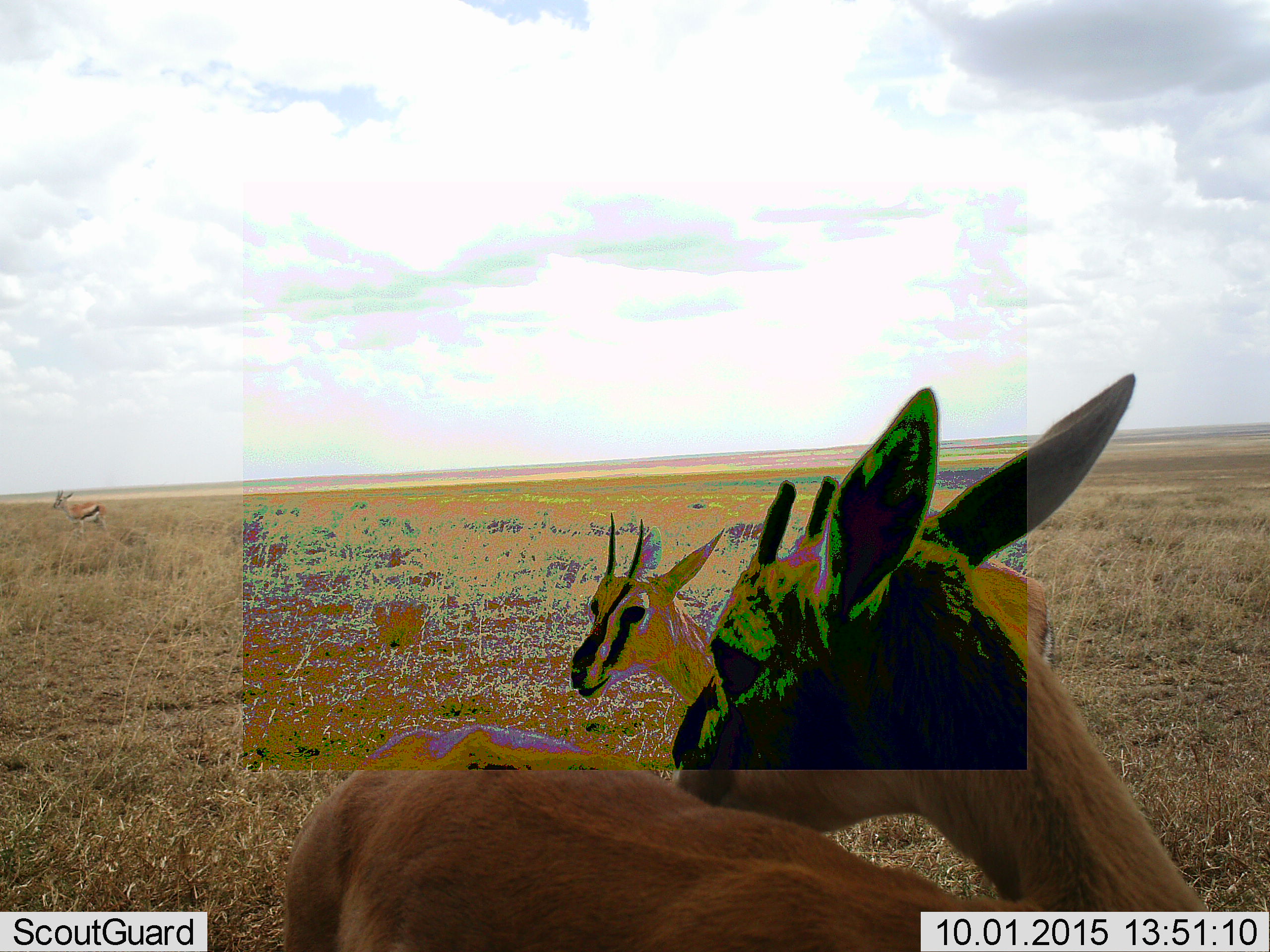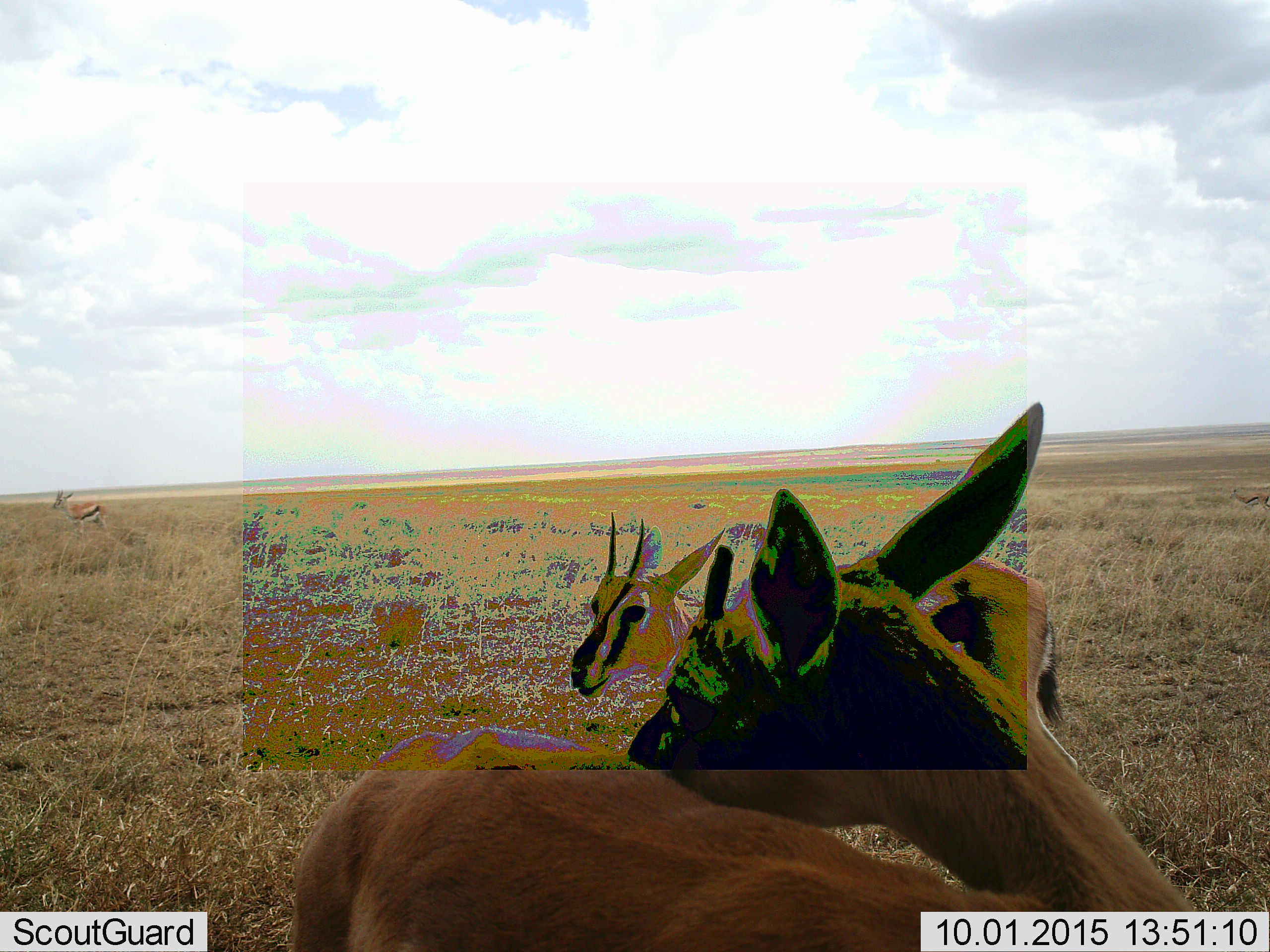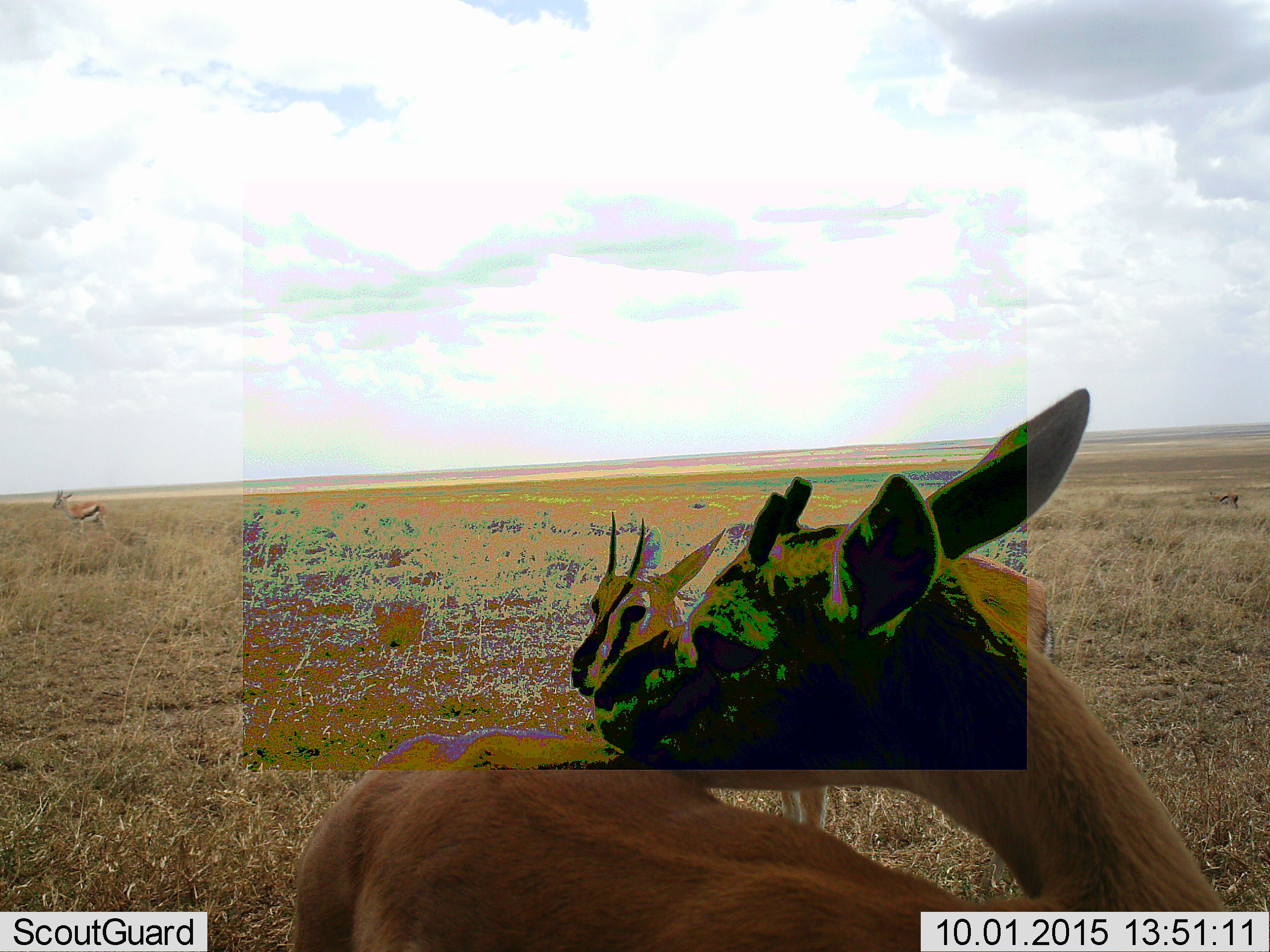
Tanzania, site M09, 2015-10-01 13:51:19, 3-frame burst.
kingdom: Animalia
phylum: Chordata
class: Mammalia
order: Artiodactyla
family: Bovidae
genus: Eudorcas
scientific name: Eudorcas thomsonii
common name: thomson's gazelle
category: gazellethomsons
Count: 4.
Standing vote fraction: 89%.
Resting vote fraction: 0%.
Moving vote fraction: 44%.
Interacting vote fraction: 11%.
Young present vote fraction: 0%.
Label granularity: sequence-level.